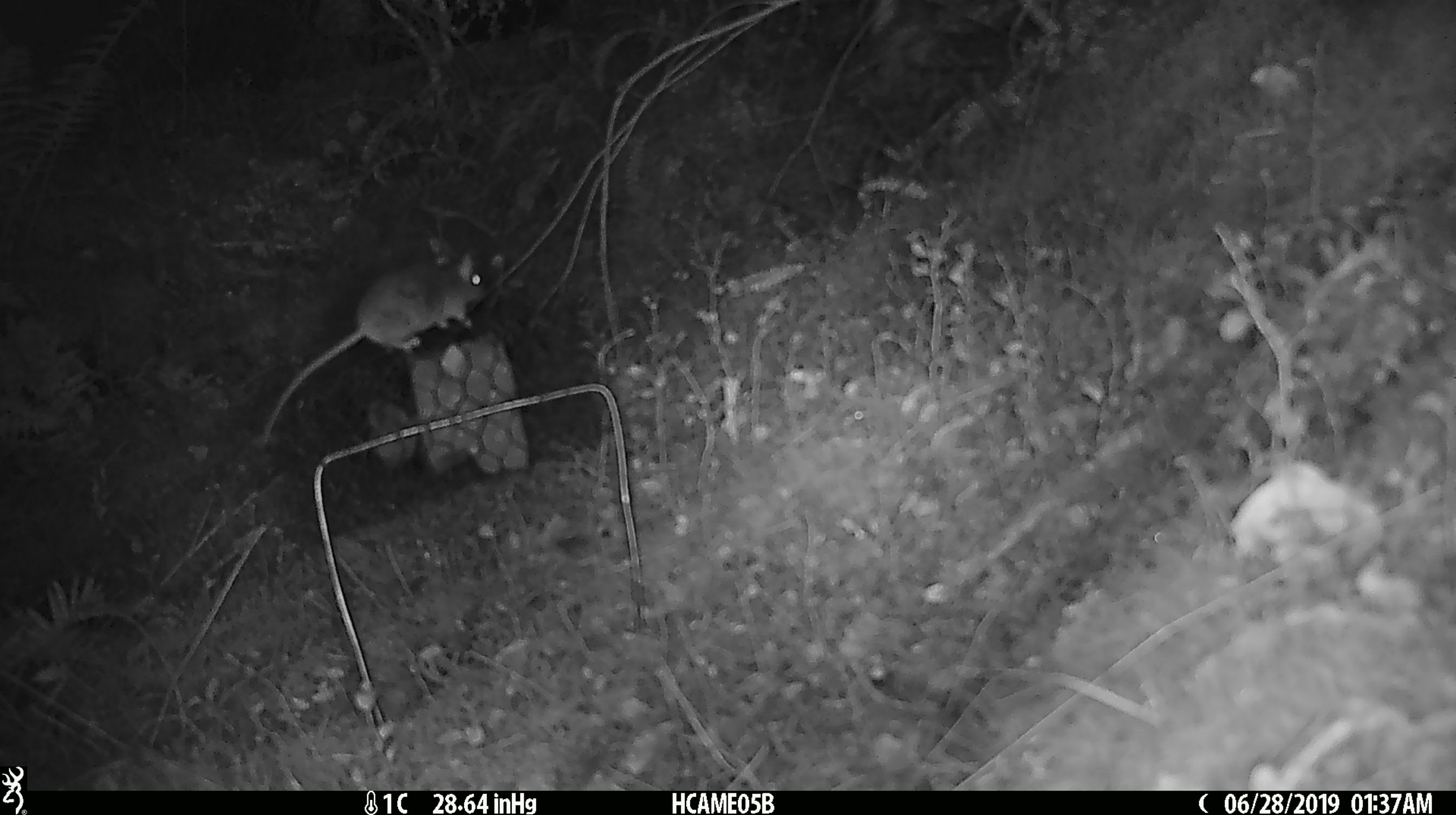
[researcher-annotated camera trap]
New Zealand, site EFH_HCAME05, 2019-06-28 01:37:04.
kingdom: Animalia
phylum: Chordata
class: Mammalia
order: Rodentia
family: Muridae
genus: Mus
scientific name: Mus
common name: mouse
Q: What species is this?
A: Mouse (Mus).